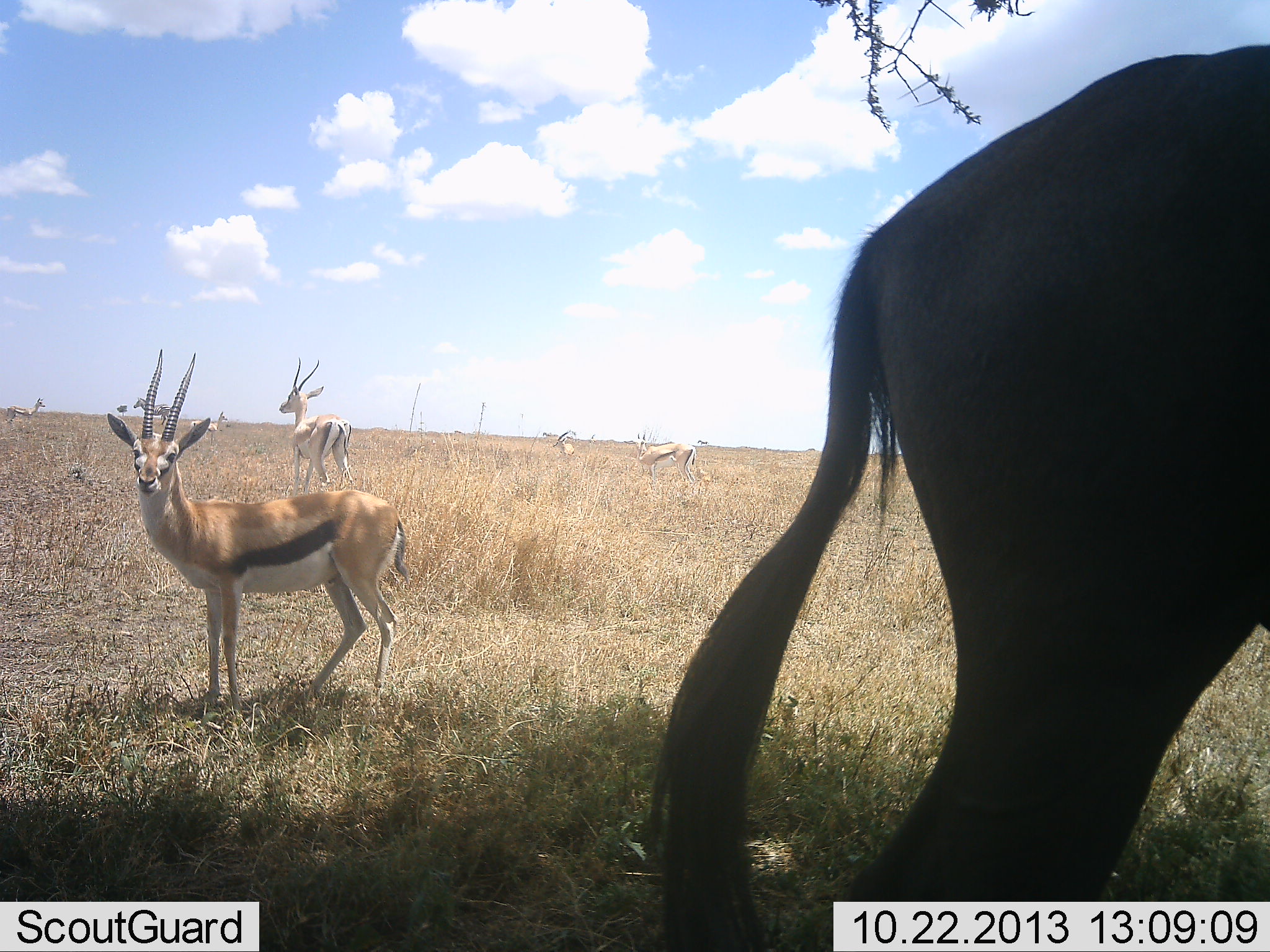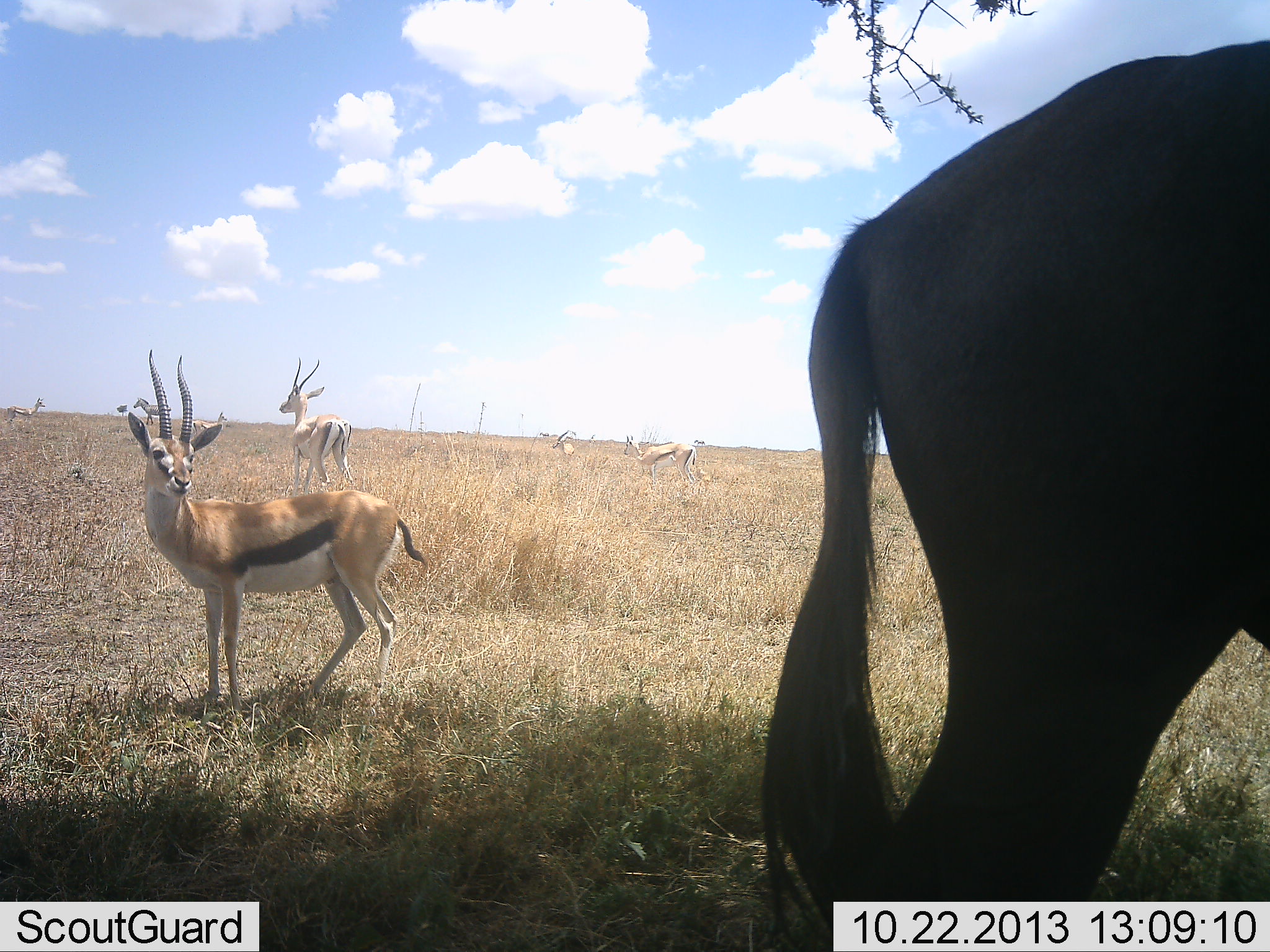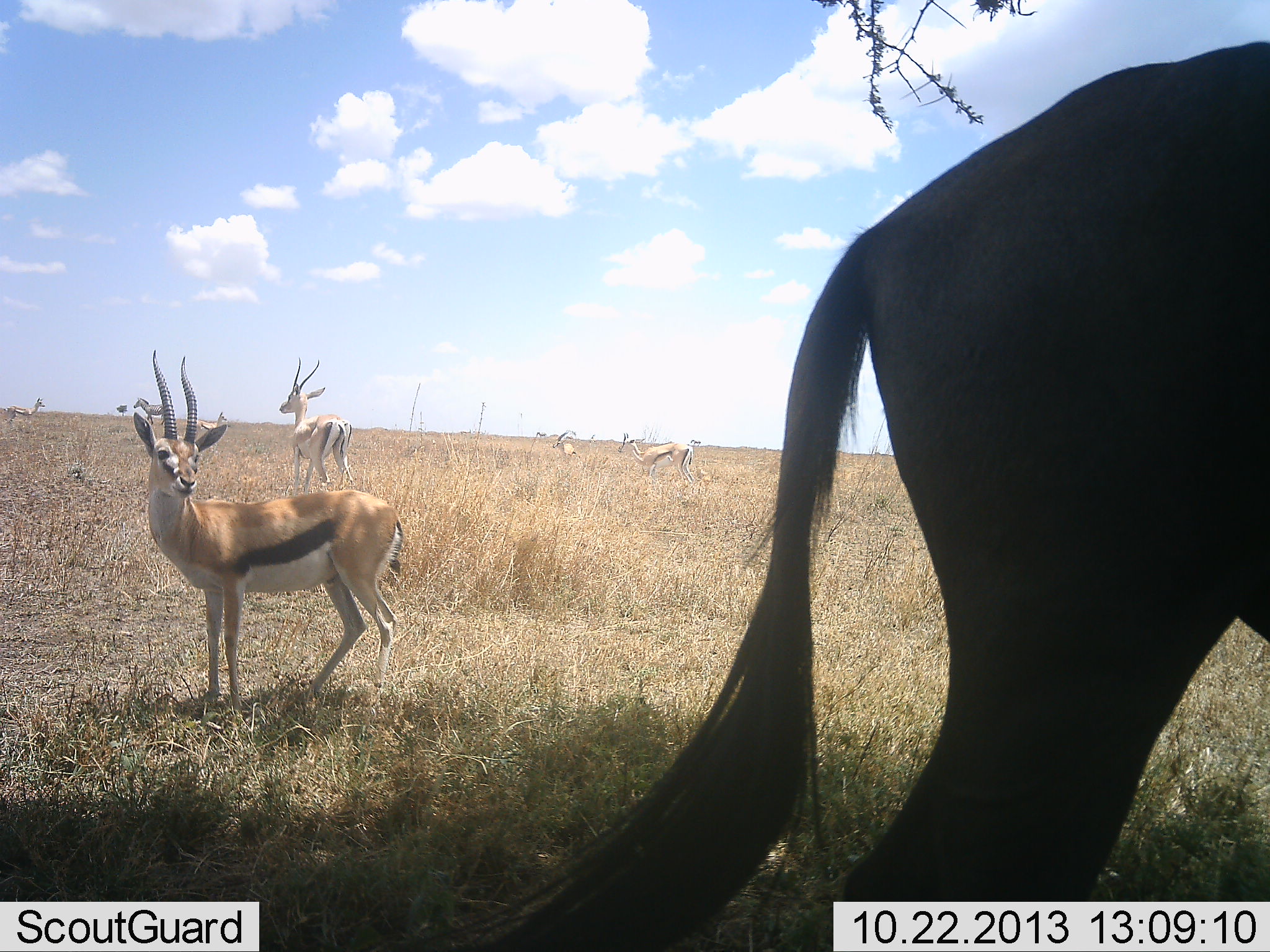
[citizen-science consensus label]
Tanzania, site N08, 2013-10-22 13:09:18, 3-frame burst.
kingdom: Animalia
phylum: Chordata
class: Mammalia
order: Artiodactyla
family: Bovidae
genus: Eudorcas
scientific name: Eudorcas thomsonii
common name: thomson's gazelle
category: gazellethomsons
Gazellethomsons (thomson's gazelle) (Eudorcas thomsonii), count 5. Behavior (volunteer vote fractions): standing 90%, resting 5%, moving 25%, interacting 0%. Young present (vote fraction): 0%. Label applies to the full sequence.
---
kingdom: Animalia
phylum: Chordata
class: Mammalia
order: Artiodactyla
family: Bovidae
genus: Connochaetes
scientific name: Connochaetes taurinus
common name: blue wildebeest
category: wildebeest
Wildebeest (blue wildebeest) (Connochaetes taurinus), count 1. Behavior (volunteer vote fractions): standing 100%, resting 0%, moving 0%, interacting 0%. Young present (vote fraction): 0%. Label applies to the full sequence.